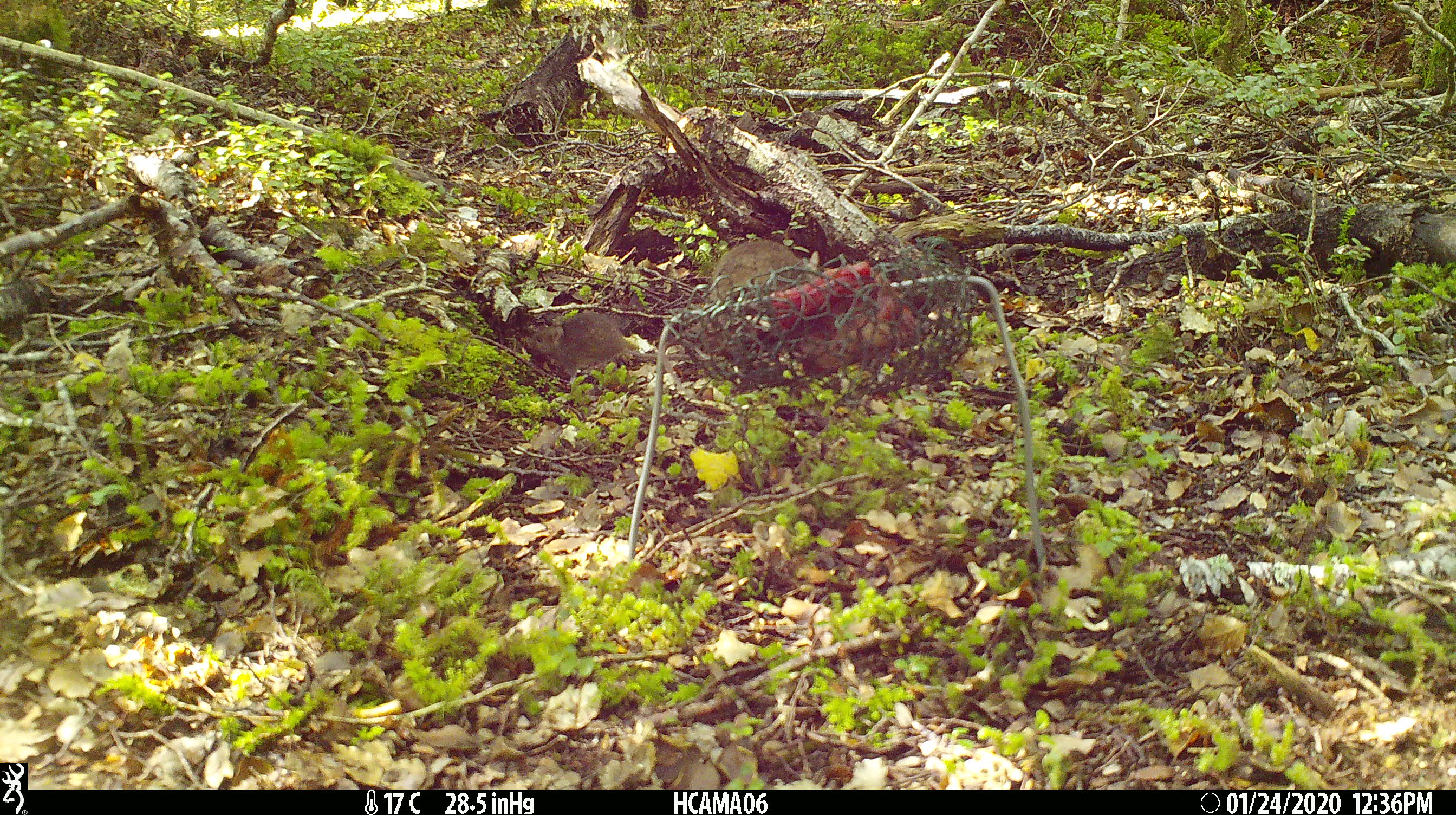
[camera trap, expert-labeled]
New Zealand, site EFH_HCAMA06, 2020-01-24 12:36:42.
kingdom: Animalia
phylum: Chordata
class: Mammalia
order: Rodentia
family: Muridae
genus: Mus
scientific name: Mus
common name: mouse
Mouse (Mus).